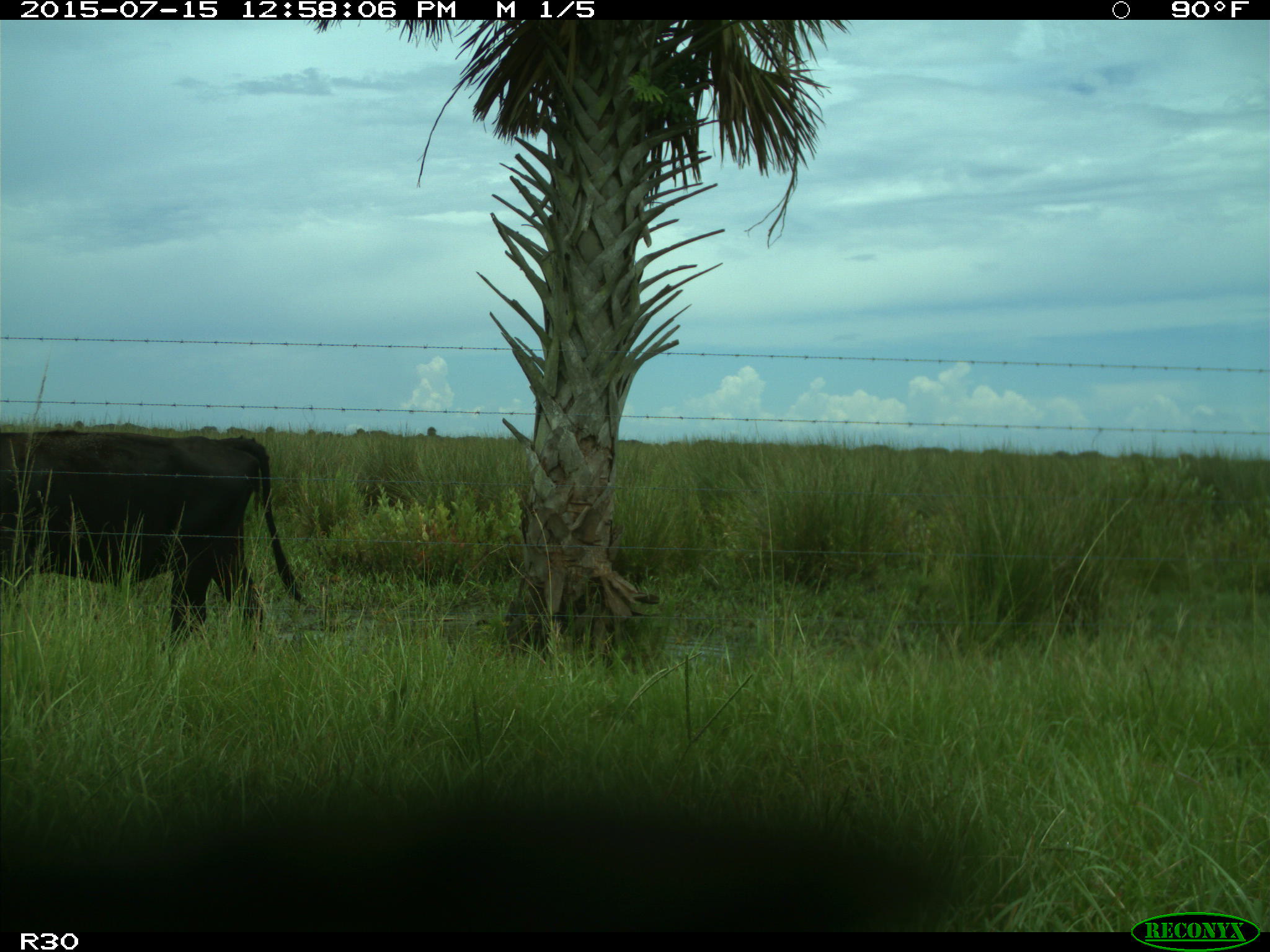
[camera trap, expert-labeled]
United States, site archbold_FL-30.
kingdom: Animalia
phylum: Chordata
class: Mammalia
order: Artiodactyla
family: Bovidae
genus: Bos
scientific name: Bos taurus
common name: domestic cow